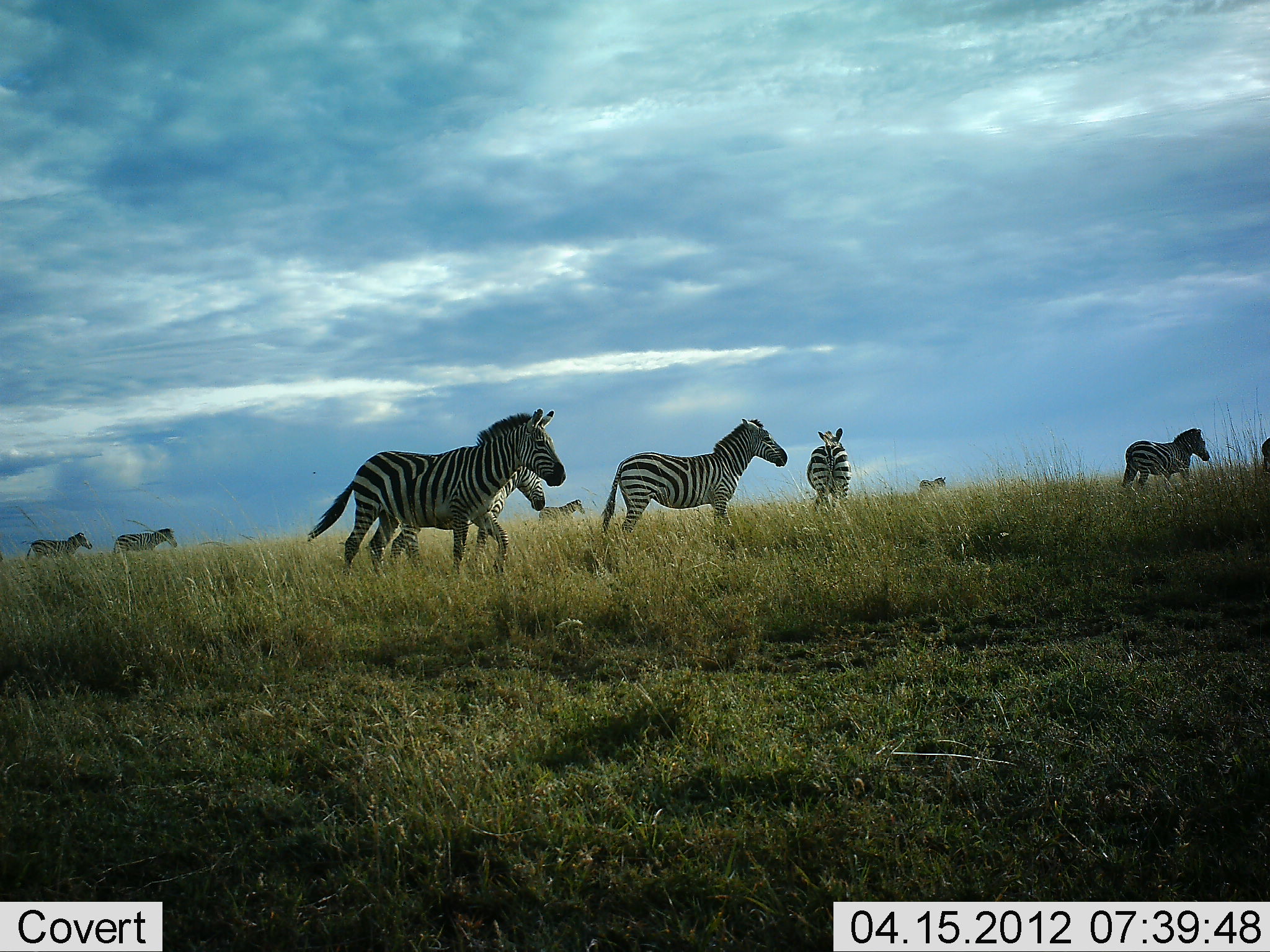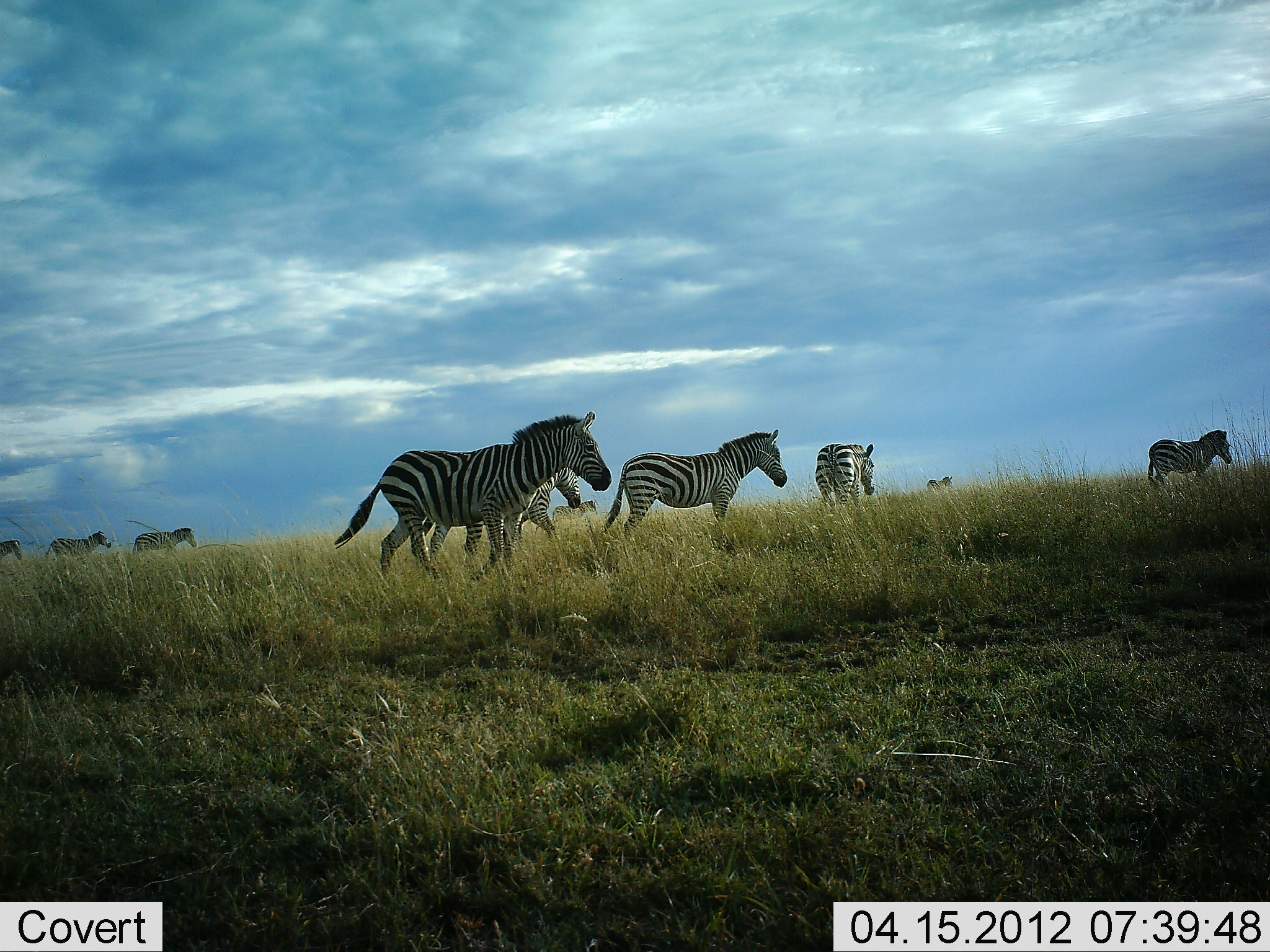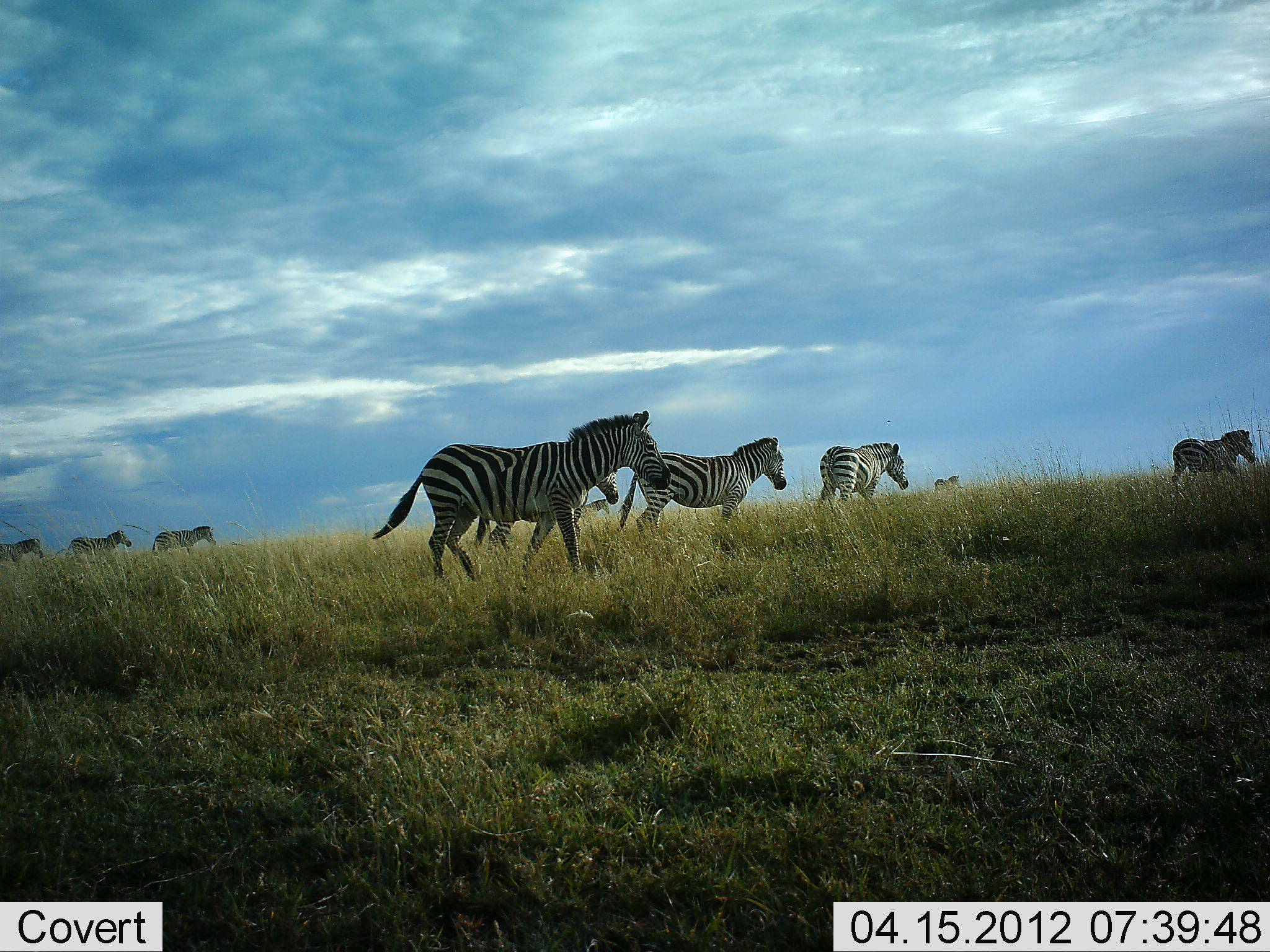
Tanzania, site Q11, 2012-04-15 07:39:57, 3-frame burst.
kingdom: Animalia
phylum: Chordata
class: Mammalia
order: Perissodactyla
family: Equidae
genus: Equus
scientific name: Equus quagga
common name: plains zebra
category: zebra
Zebra (plains zebra) (Equus quagga), count 10. Behavior (volunteer vote fractions): standing 4%, resting 0%, moving 100%, interacting 0%. Young present (vote fraction): 0%. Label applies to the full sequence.